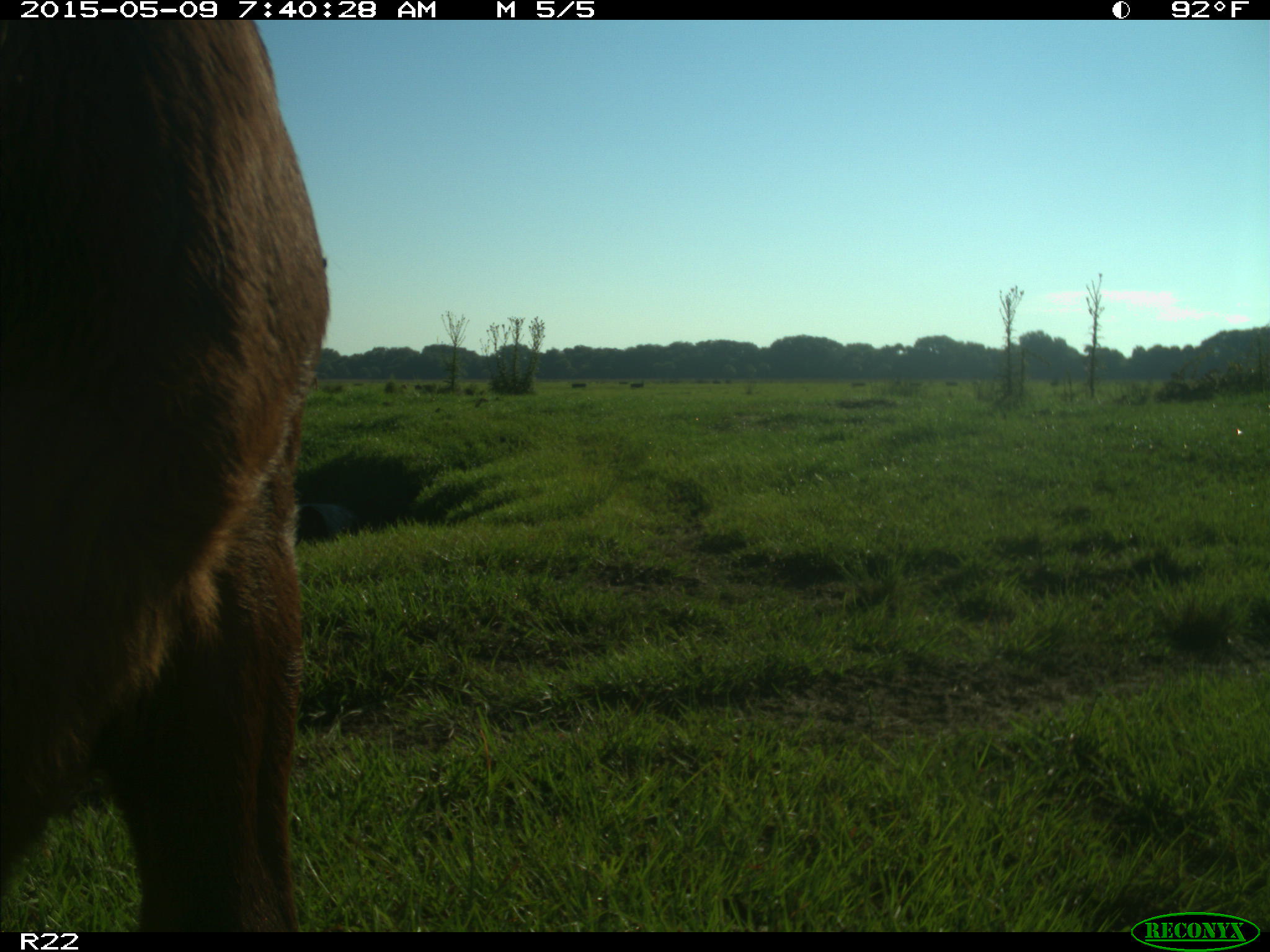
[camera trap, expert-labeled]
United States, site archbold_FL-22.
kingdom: Animalia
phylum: Chordata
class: Mammalia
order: Artiodactyla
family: Bovidae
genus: Bos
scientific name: Bos taurus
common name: domestic cow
Bos taurus (domestic cow).